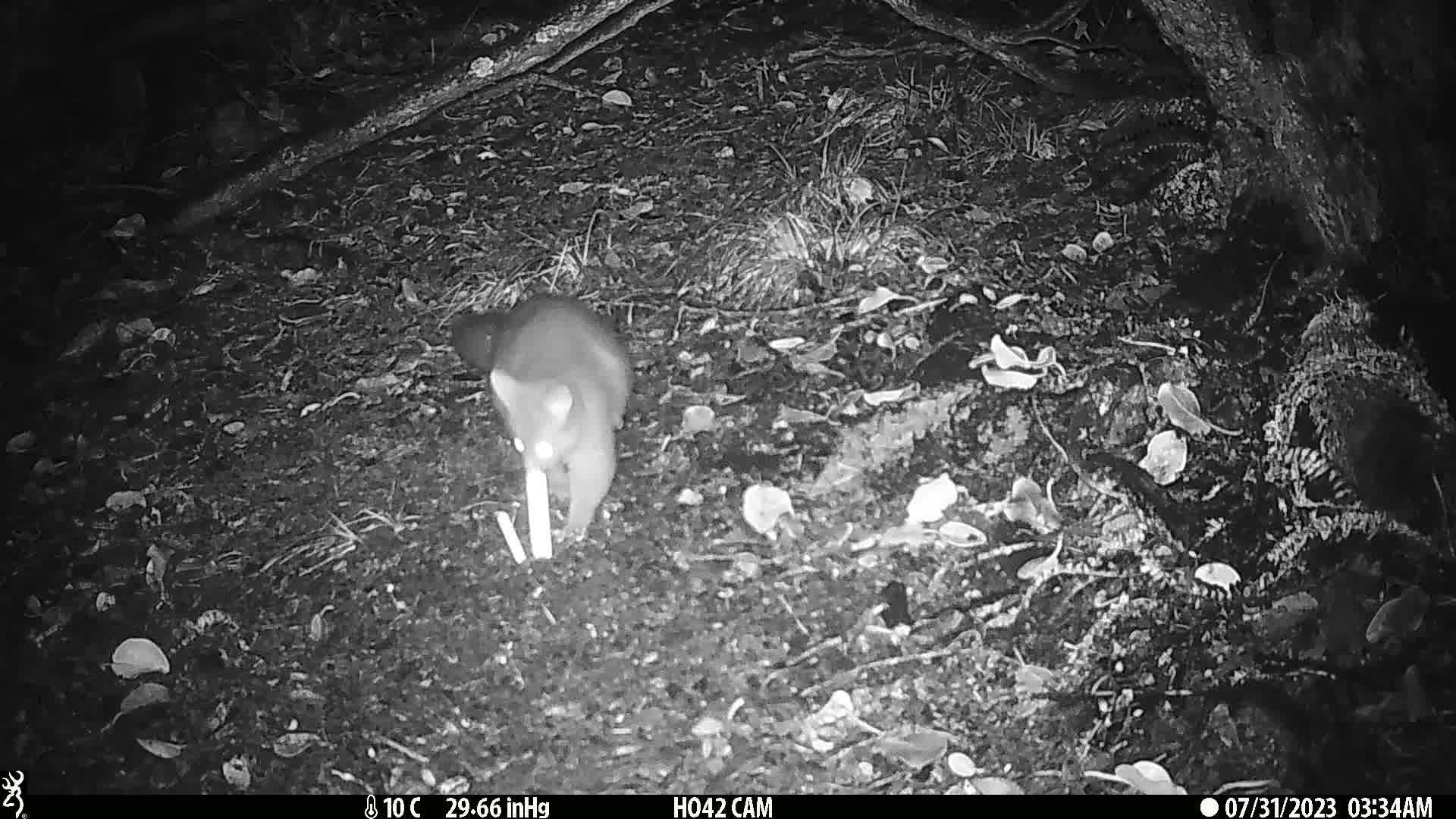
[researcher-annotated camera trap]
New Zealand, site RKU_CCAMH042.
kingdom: Animalia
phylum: Chordata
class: Mammalia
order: Diprotodontia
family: Phalangeridae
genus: Trichosurus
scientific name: Trichosurus vulpecula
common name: common brushtail possum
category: possum